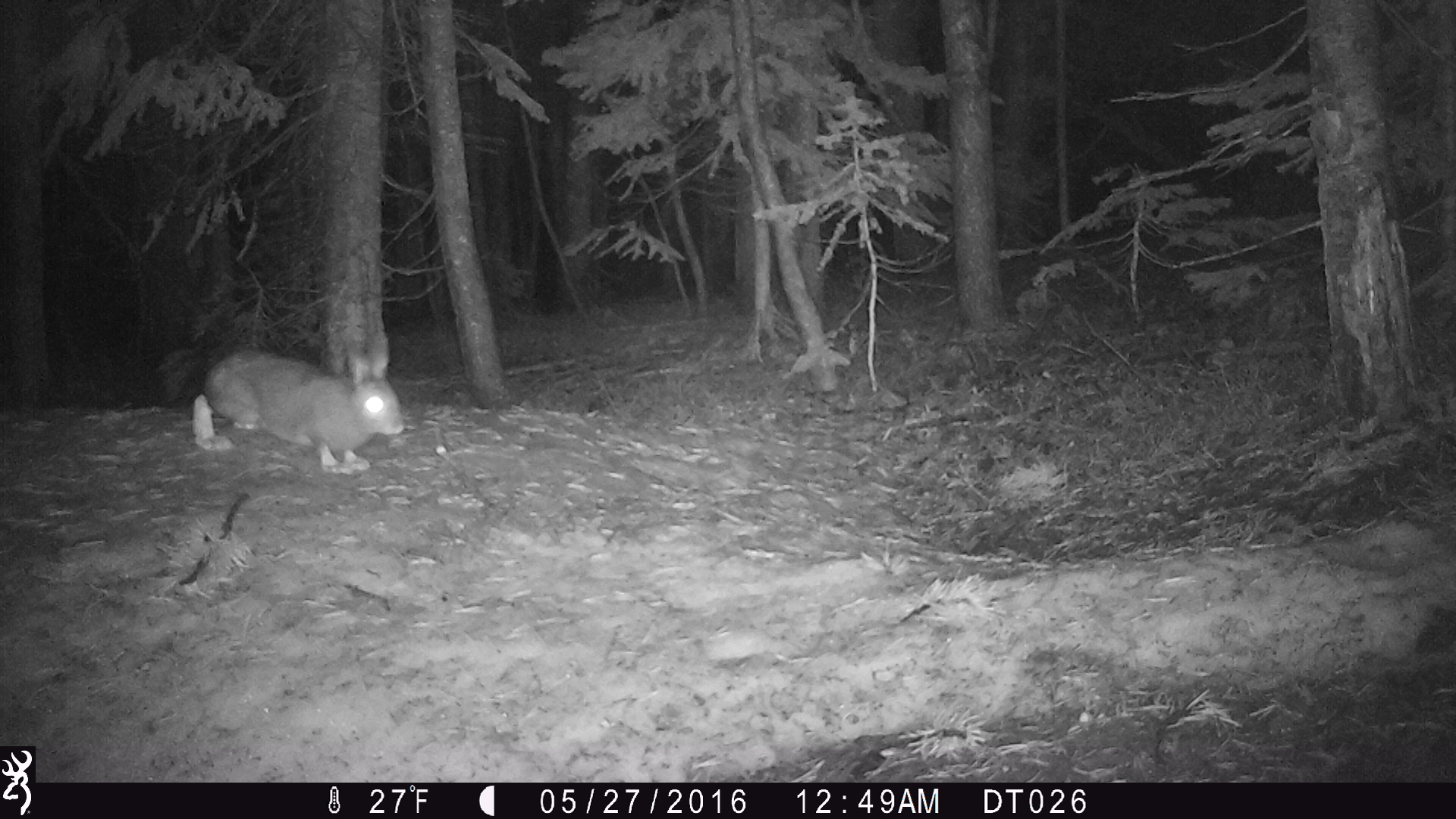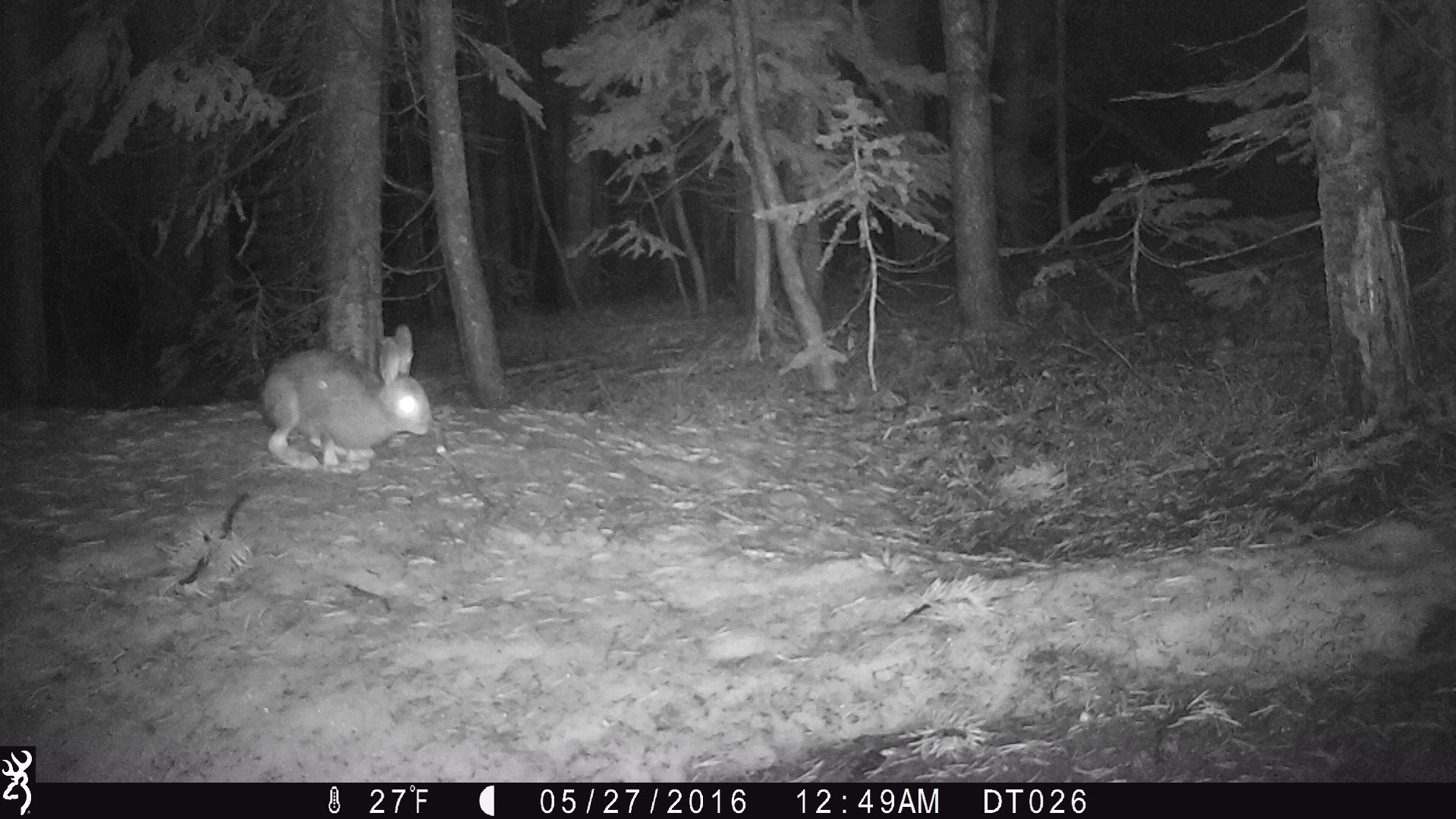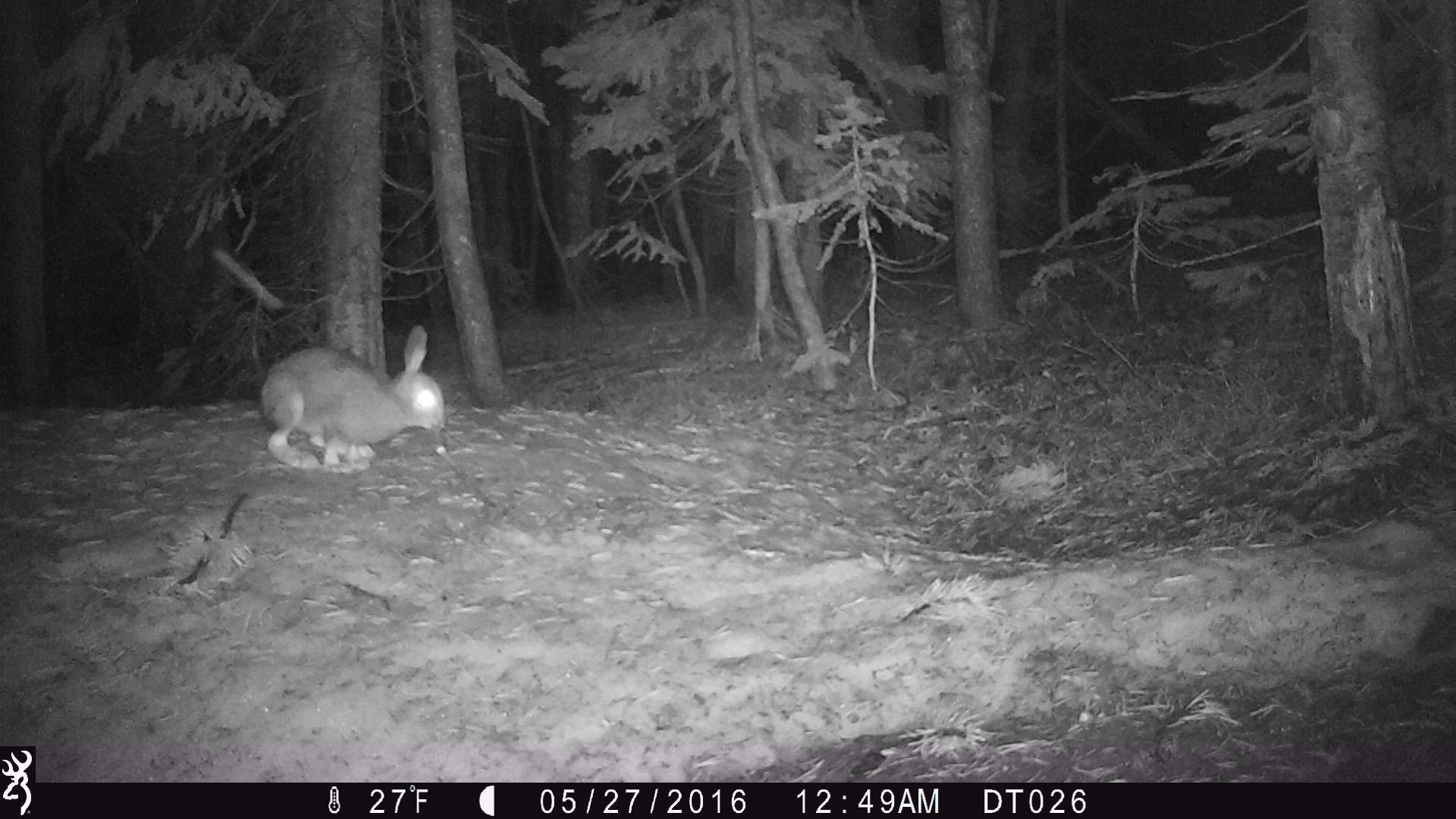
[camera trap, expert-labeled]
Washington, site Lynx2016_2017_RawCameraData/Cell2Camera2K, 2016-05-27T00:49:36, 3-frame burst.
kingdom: Animalia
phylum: Chordata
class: Mammalia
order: Lagomorpha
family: Leporidae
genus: Lepus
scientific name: Lepus americanus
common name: snowshoe hare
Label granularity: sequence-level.